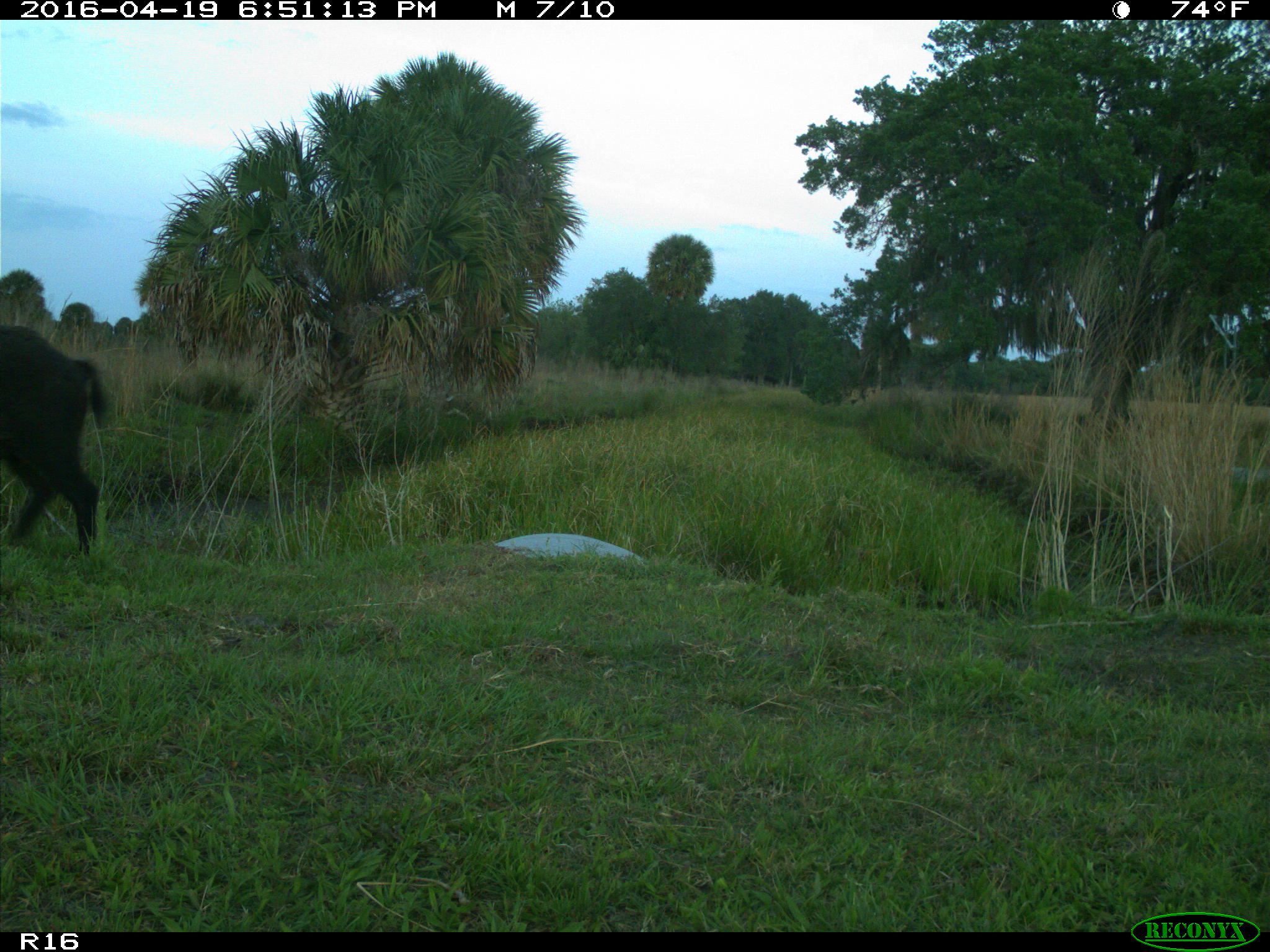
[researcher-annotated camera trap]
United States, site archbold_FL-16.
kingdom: Animalia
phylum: Chordata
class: Mammalia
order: Artiodactyla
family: Suidae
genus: Sus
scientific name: Sus scrofa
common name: wild boar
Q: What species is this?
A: Sus scrofa (wild boar).